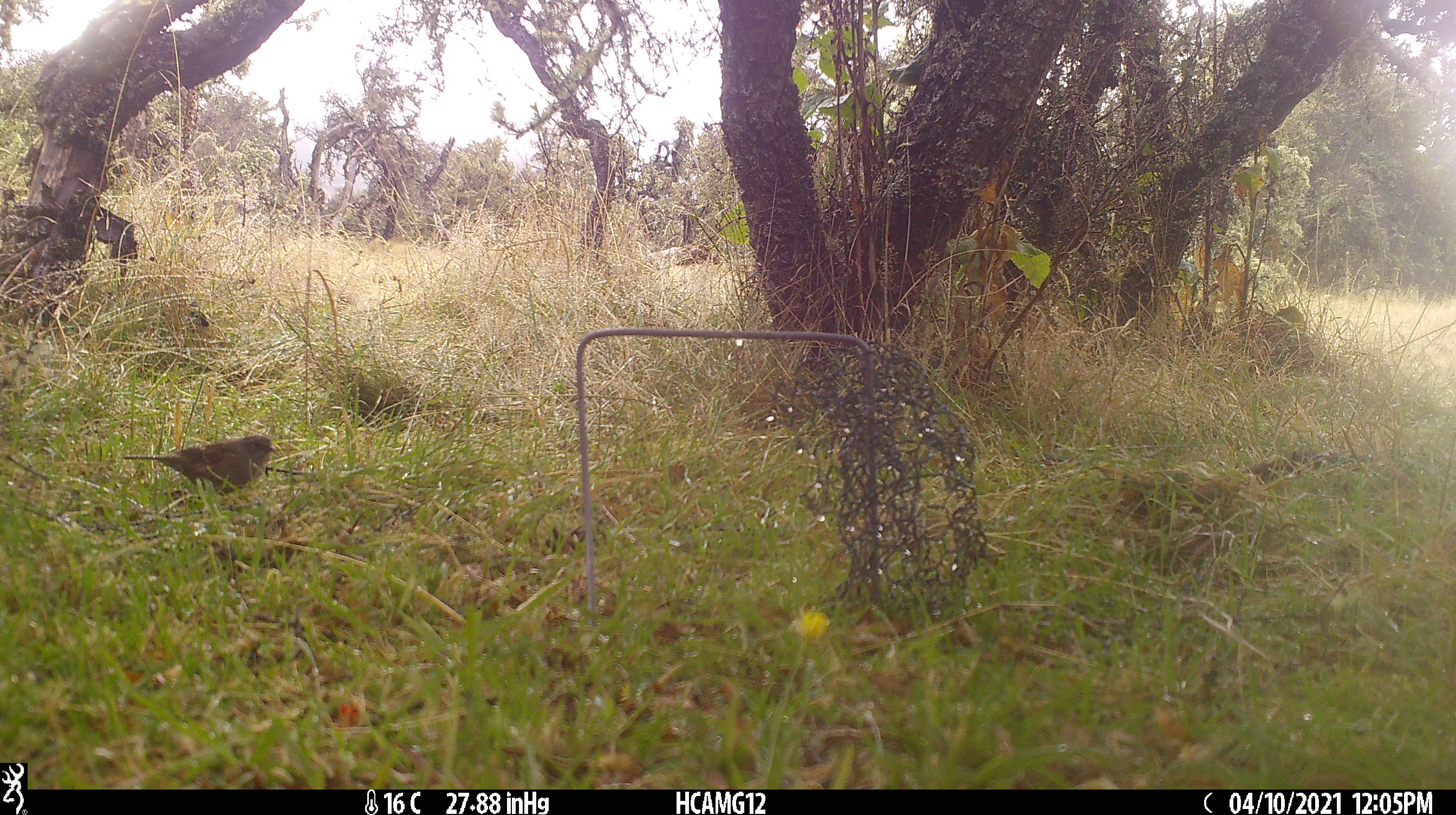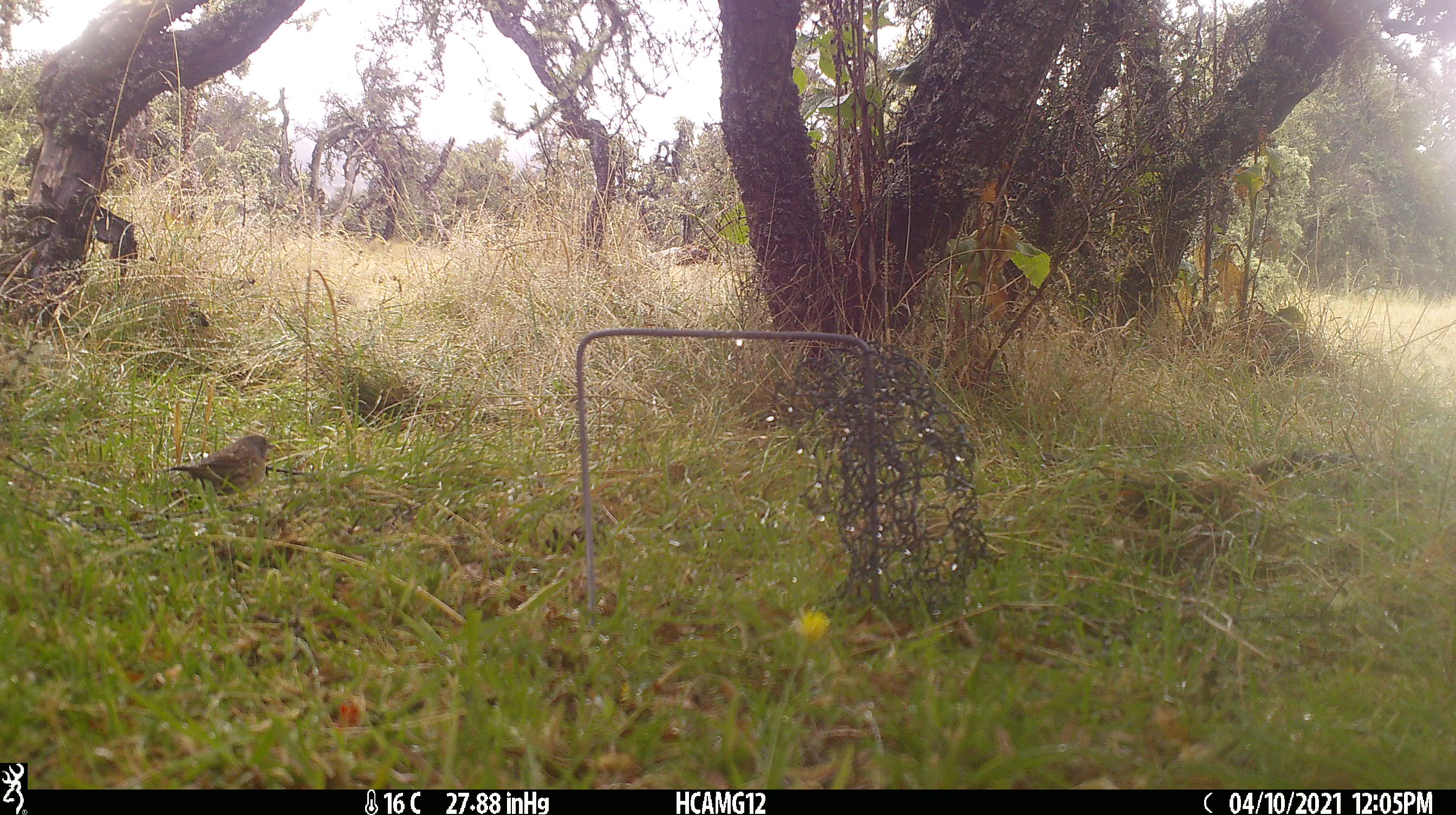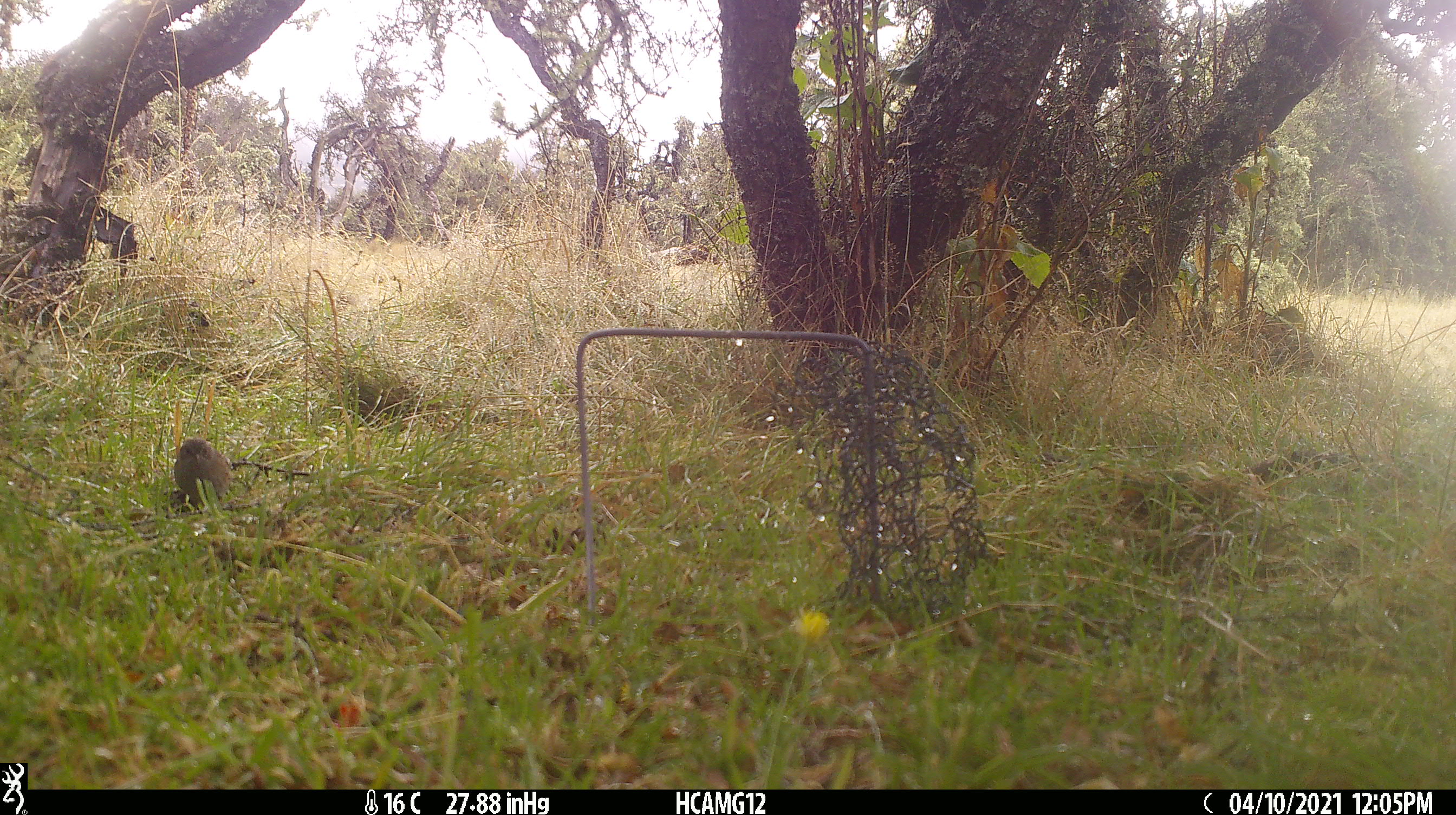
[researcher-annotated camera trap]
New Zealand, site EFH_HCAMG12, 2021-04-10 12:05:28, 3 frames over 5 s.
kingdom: Animalia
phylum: Chordata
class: Aves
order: Passeriformes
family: Prunellidae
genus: Prunella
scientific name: Prunella modularis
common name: dunnock